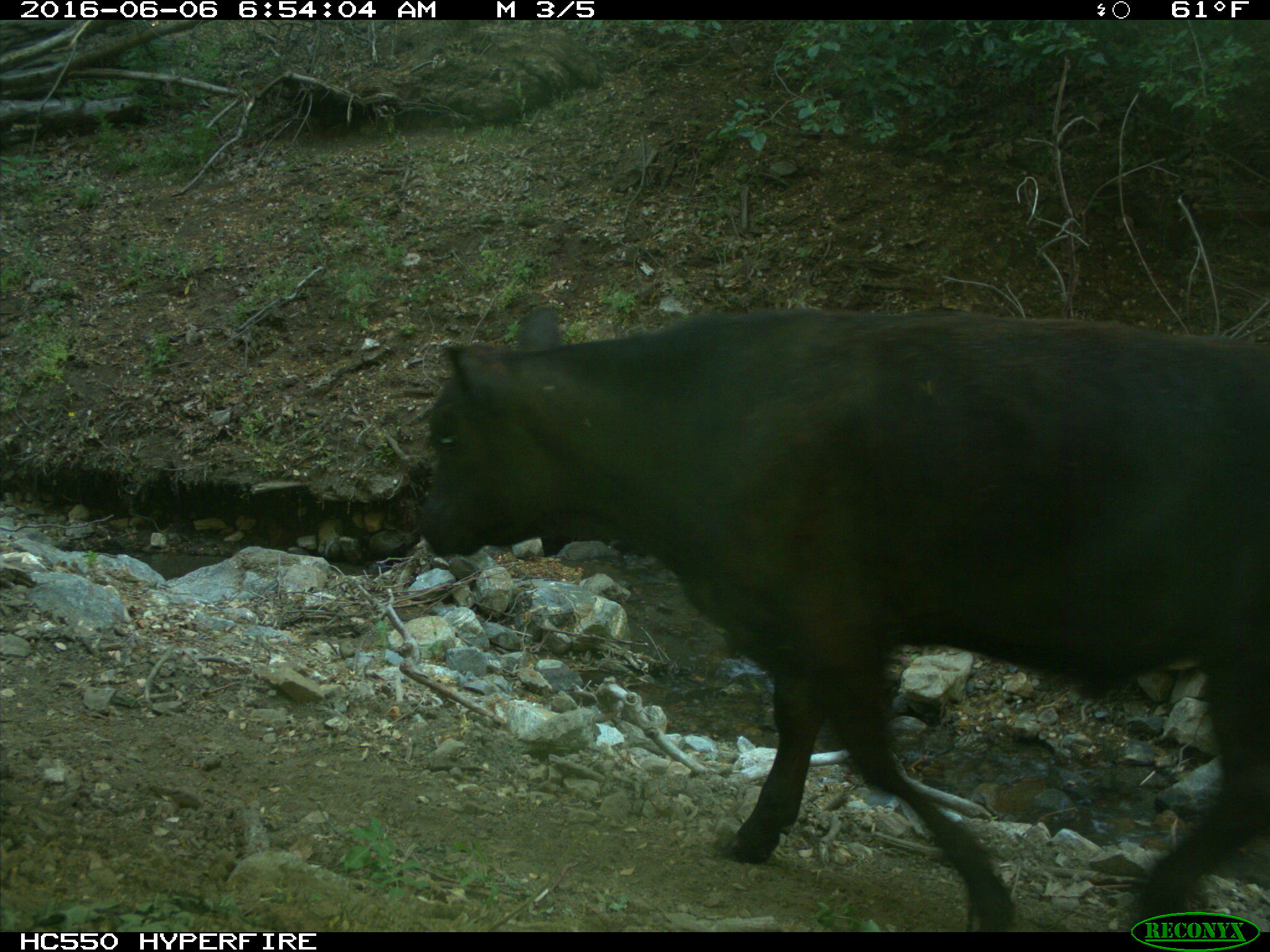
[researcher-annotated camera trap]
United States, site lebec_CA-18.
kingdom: Animalia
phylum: Chordata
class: Mammalia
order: Artiodactyla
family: Bovidae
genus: Bos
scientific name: Bos taurus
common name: domestic cow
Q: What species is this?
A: Bos taurus (domestic cow).